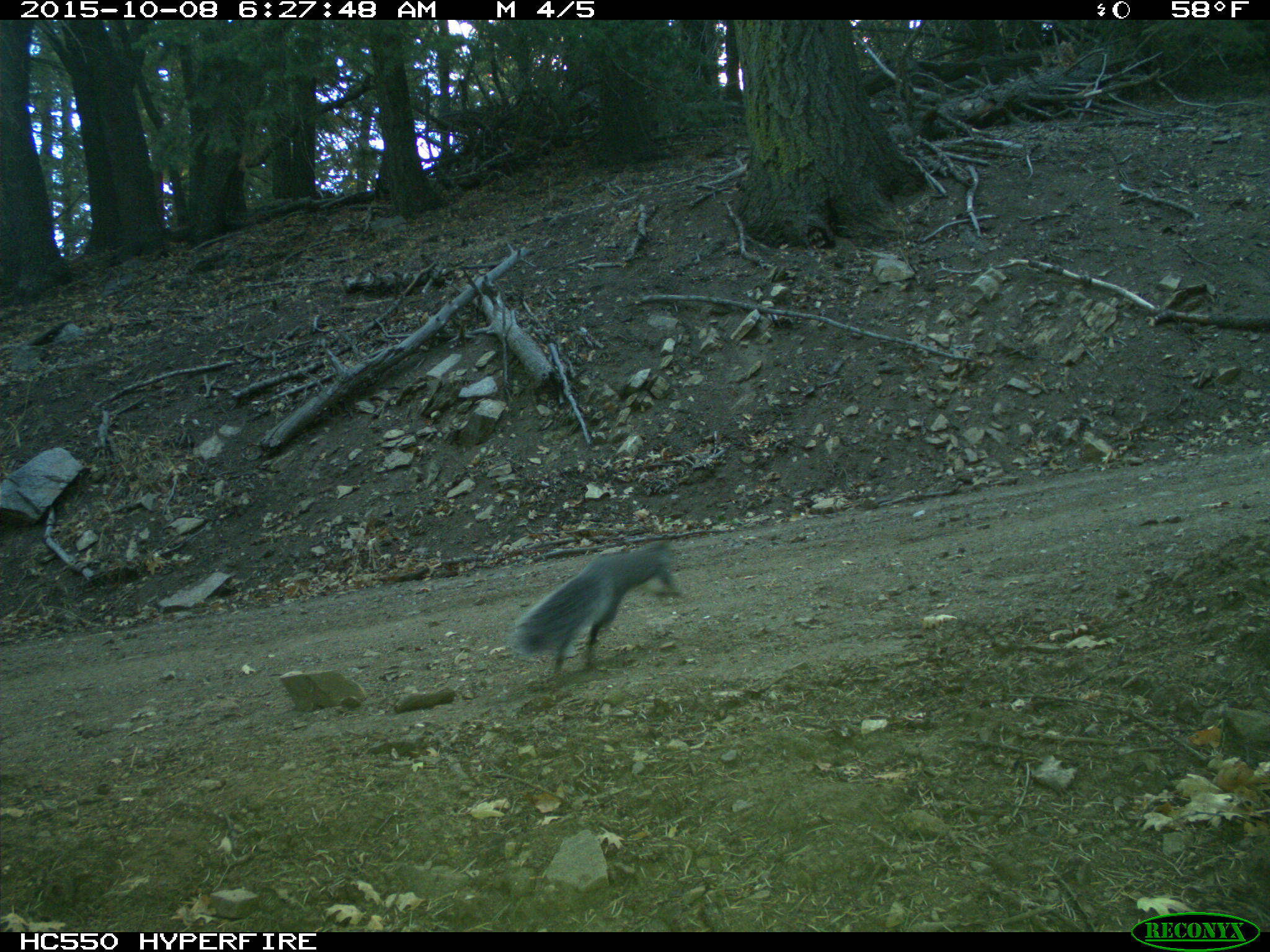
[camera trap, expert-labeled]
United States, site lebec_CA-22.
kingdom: Animalia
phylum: Chordata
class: Mammalia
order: Rodentia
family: Sciuridae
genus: Sciurus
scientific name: Sciurus carolinensis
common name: eastern gray squirrel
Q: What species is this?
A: Sciurus carolinensis (eastern gray squirrel).